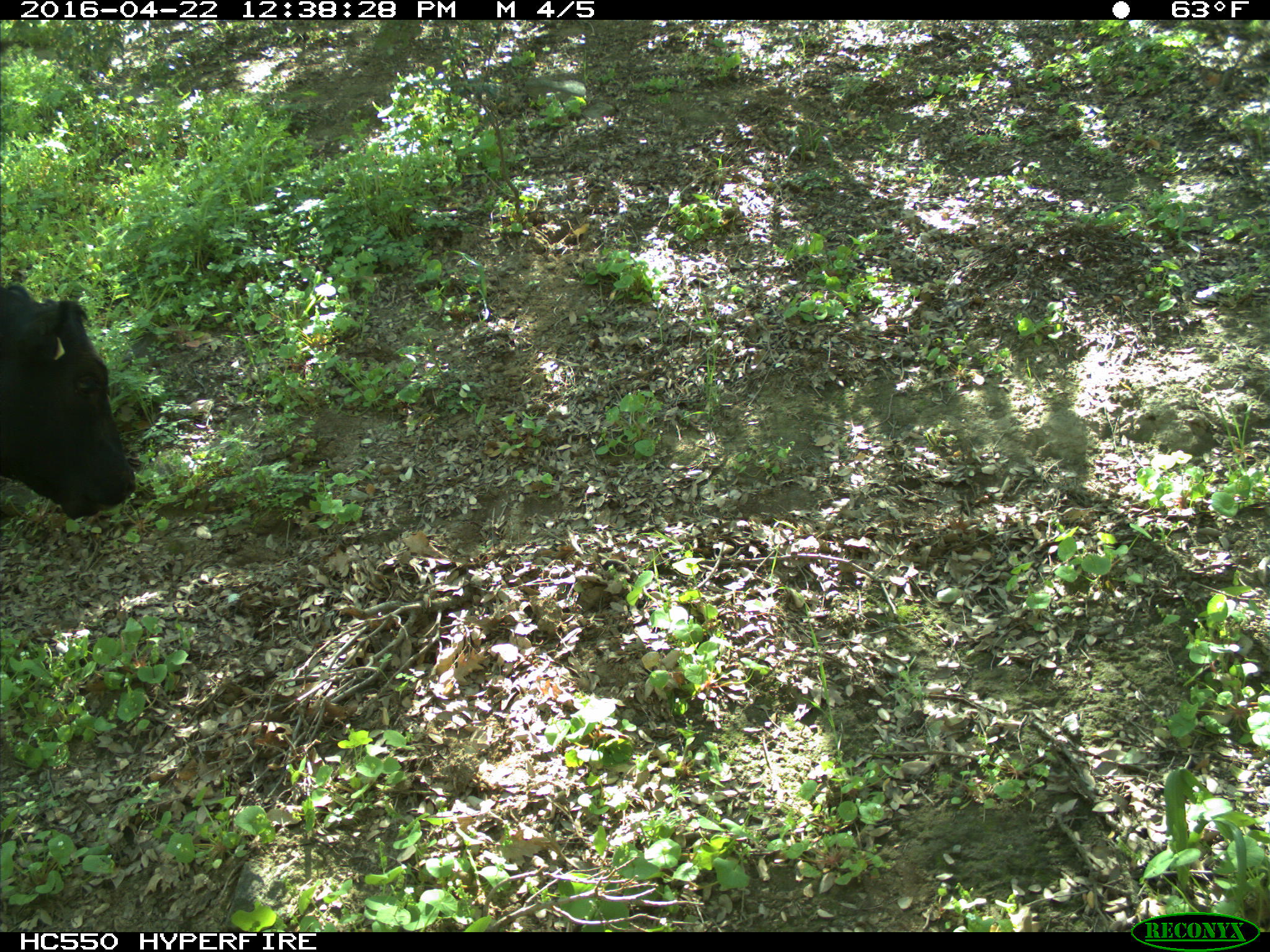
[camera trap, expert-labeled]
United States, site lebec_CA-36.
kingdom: Animalia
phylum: Chordata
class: Mammalia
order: Artiodactyla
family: Bovidae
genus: Bos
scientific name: Bos taurus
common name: domestic cow